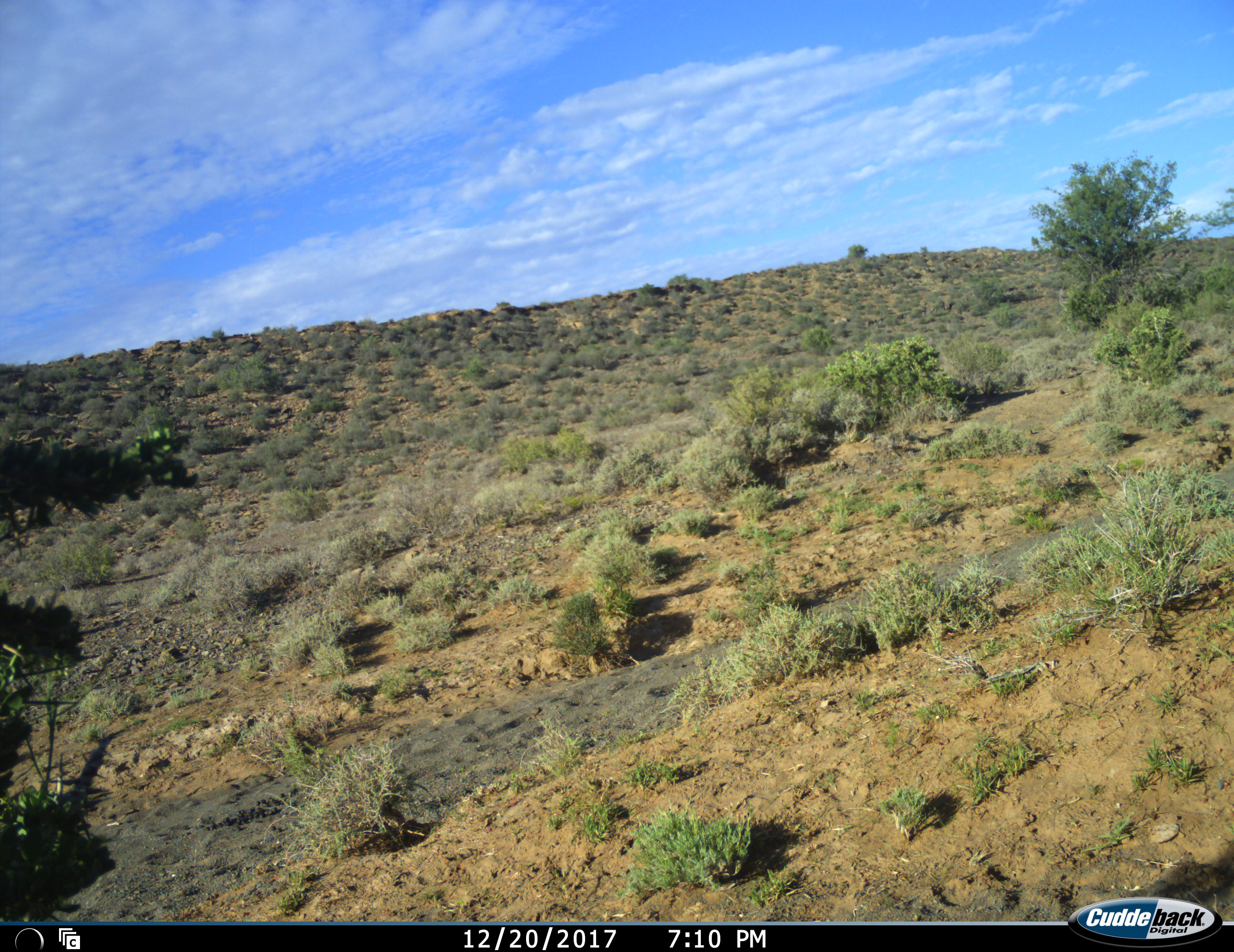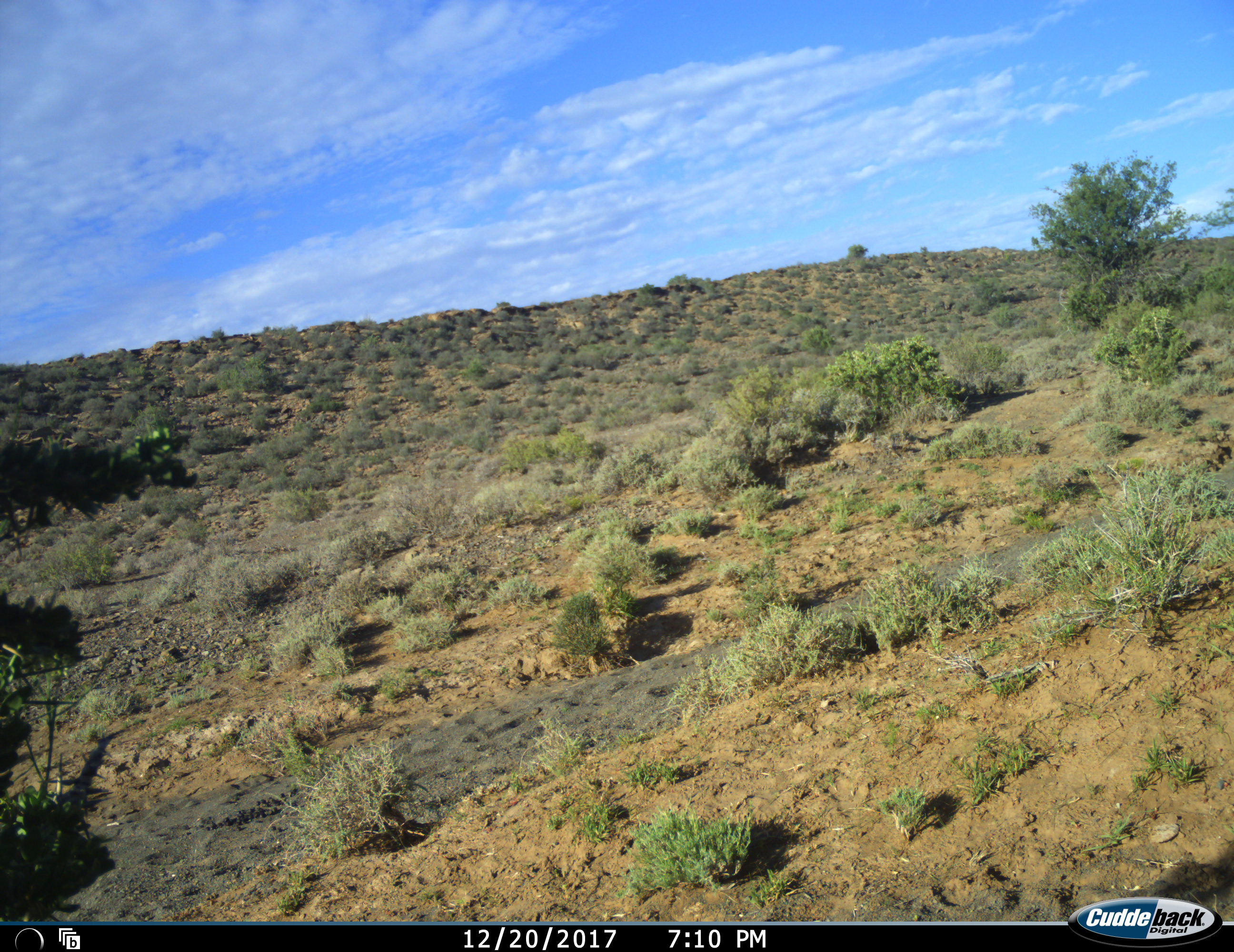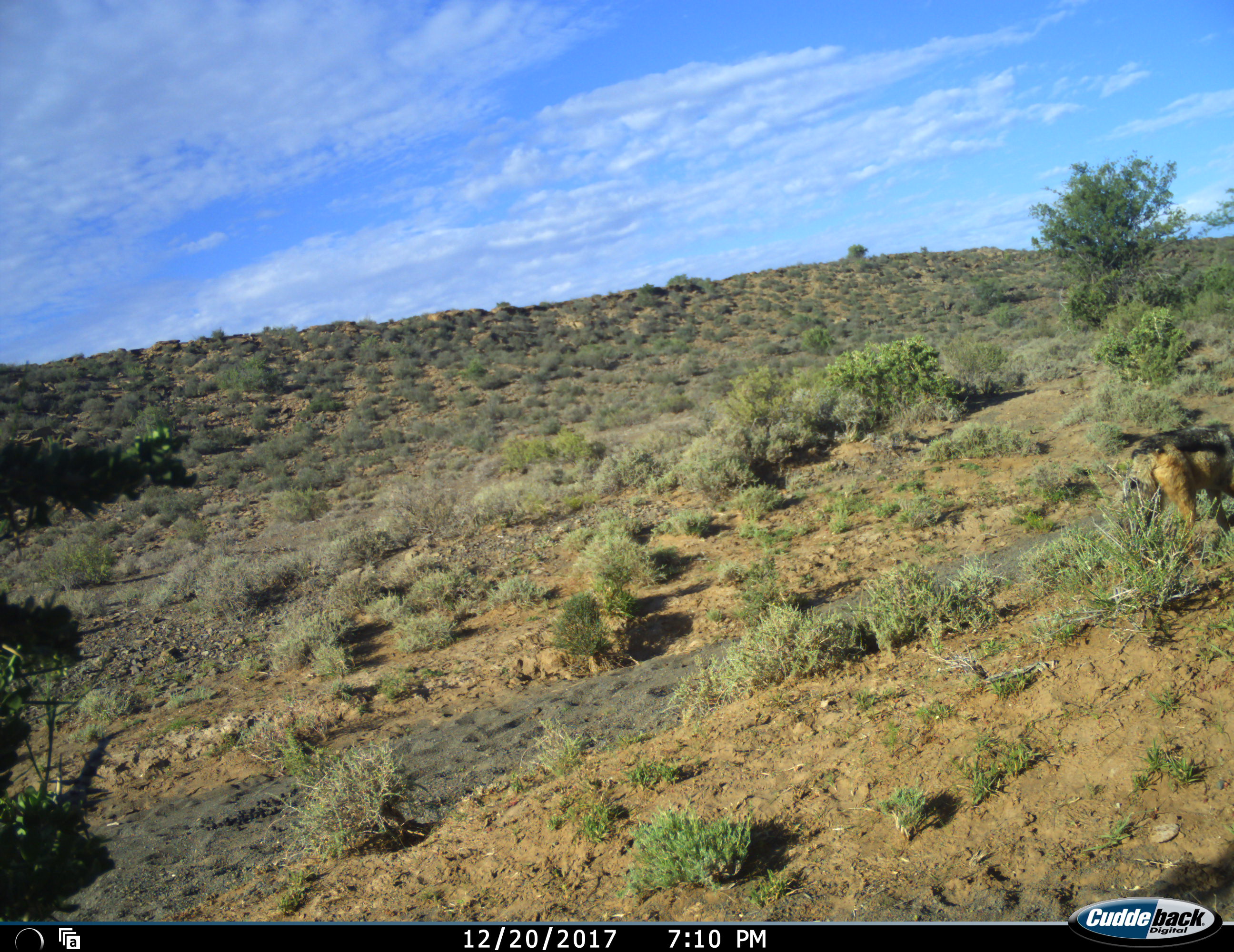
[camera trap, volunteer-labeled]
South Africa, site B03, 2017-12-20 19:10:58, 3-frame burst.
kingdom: Animalia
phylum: Chordata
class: Mammalia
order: Carnivora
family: Canidae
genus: Lupulella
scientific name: Lupulella mesomelas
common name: black-backed jackal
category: jackalblackbacked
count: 1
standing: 11%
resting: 0%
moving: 89%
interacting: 0%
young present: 0%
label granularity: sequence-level